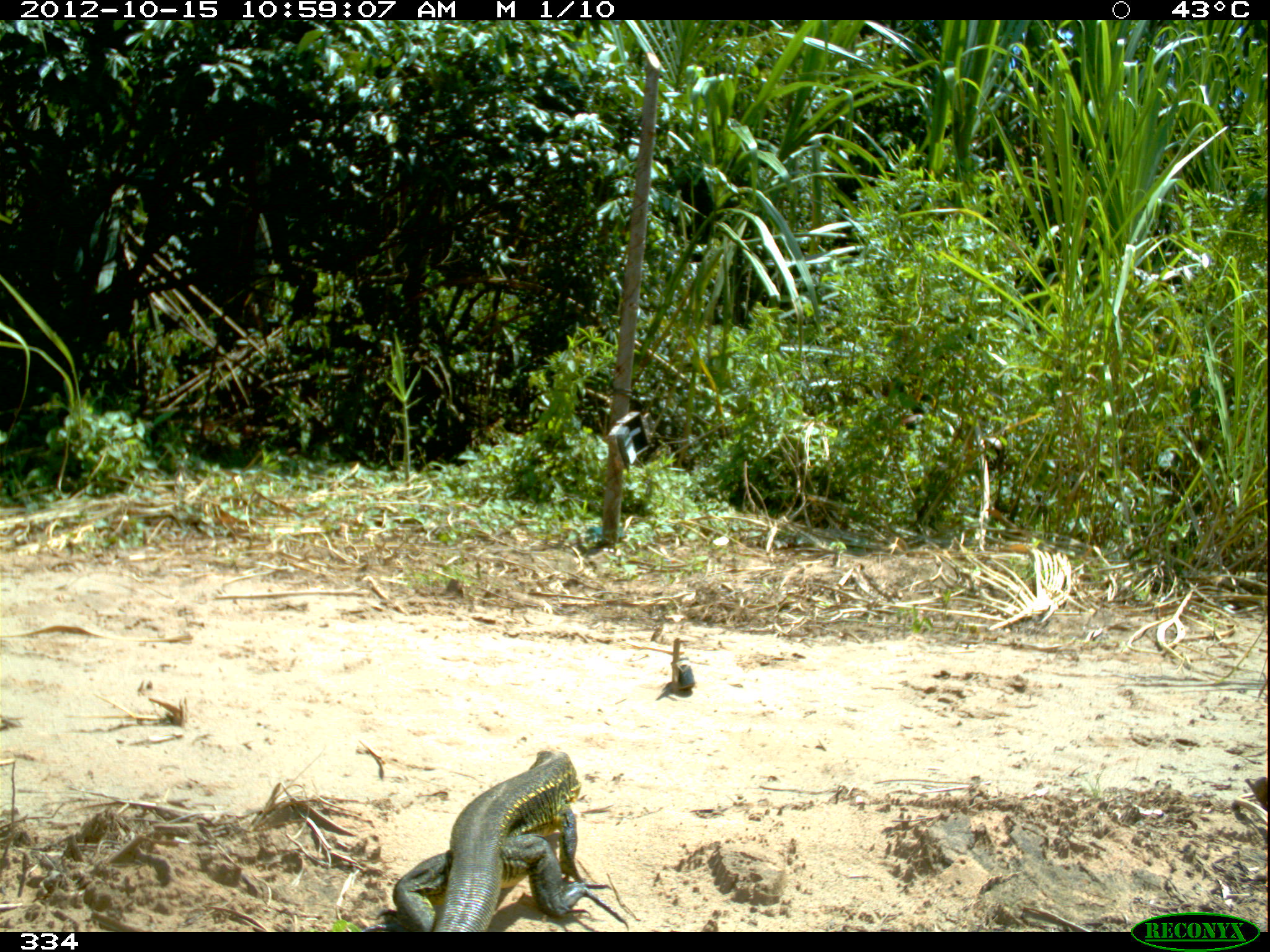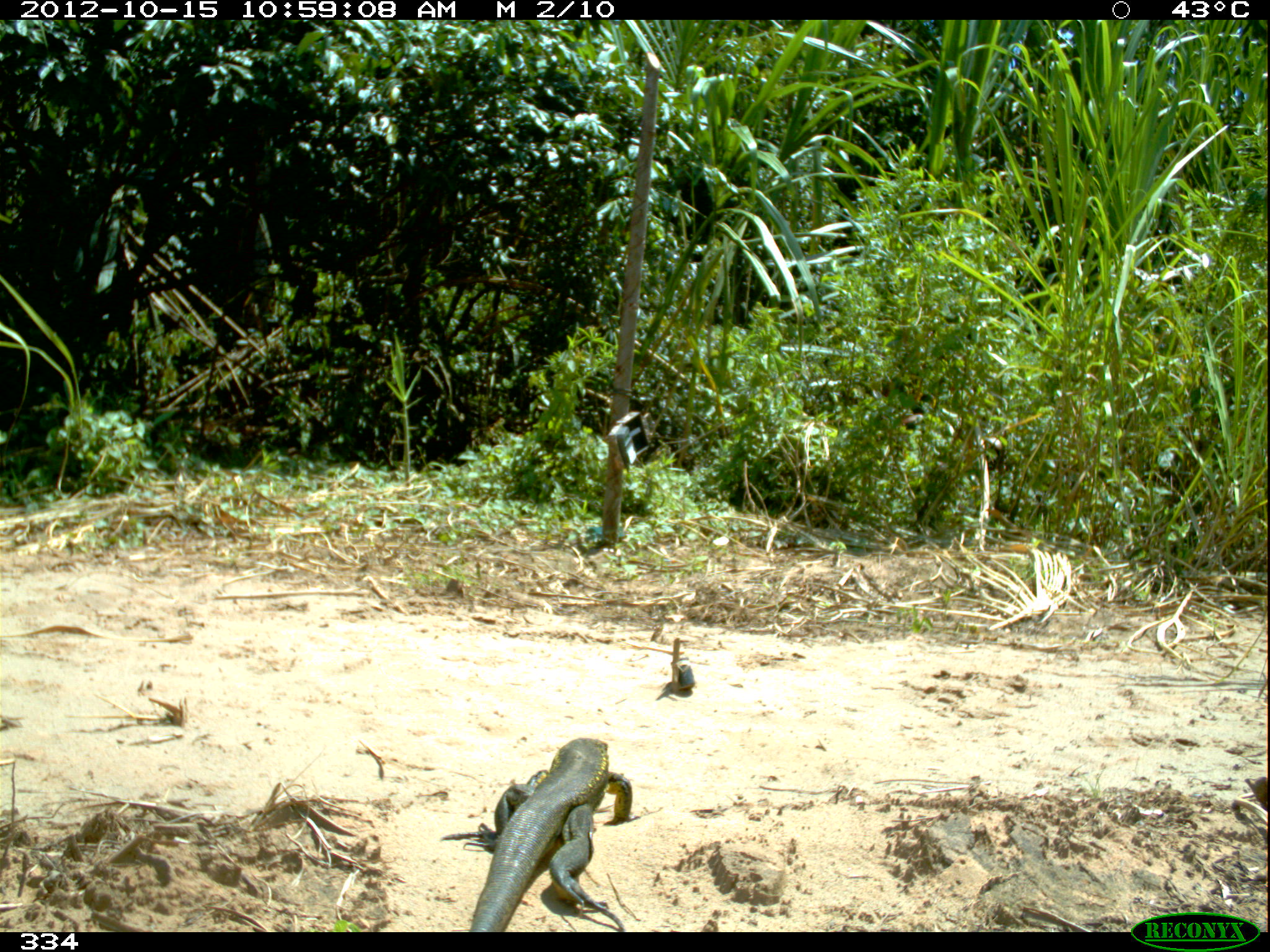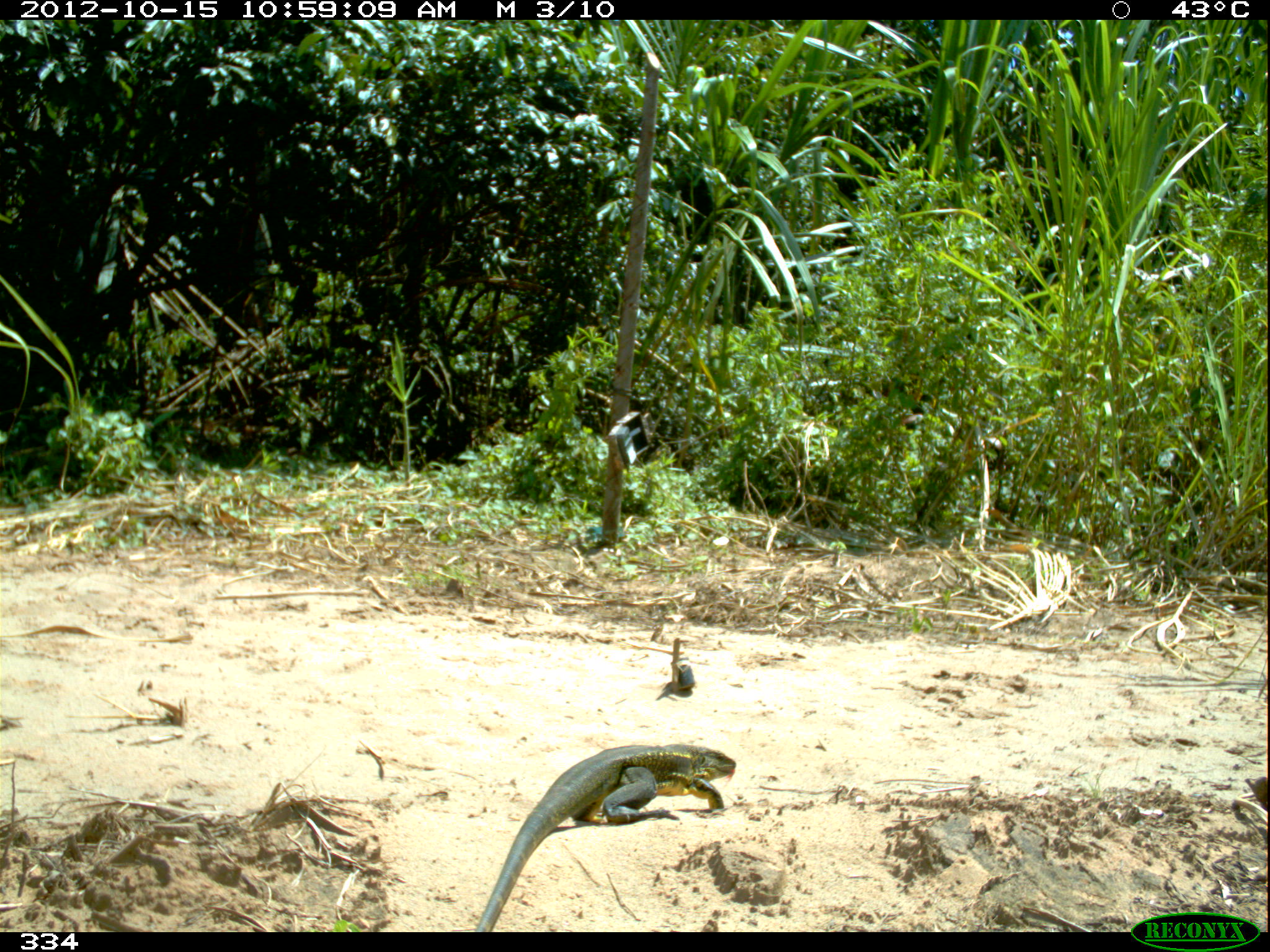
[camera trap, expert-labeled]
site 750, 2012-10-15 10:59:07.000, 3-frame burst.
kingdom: Animalia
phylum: Chordata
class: Reptilia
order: Squamata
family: Teiidae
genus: Tupinambis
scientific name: Tupinambis teguixin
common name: gold tegu